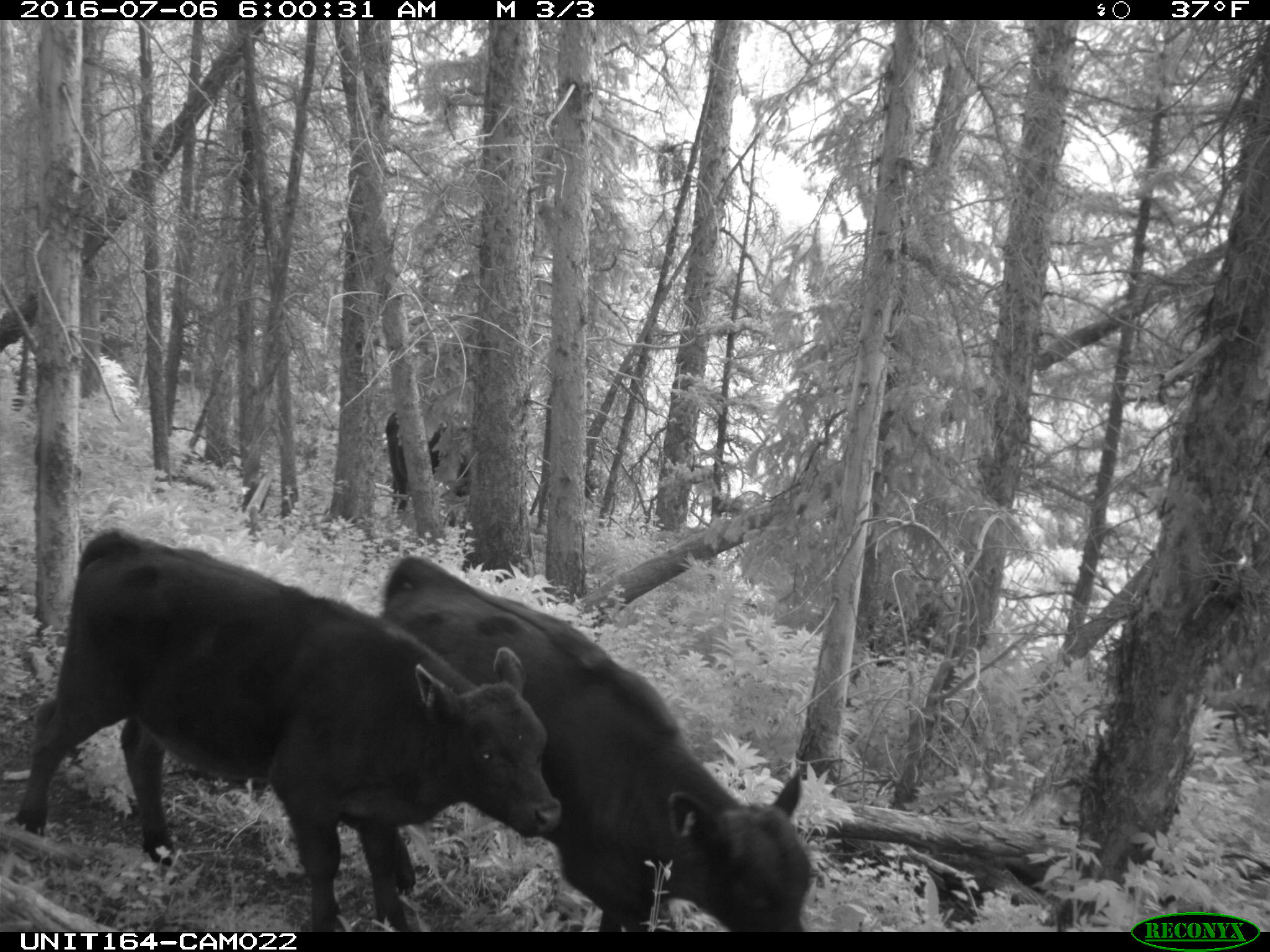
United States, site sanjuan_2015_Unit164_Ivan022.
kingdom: Animalia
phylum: Chordata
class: Mammalia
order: Artiodactyla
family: Bovidae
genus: Bos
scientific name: Bos taurus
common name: domestic cow